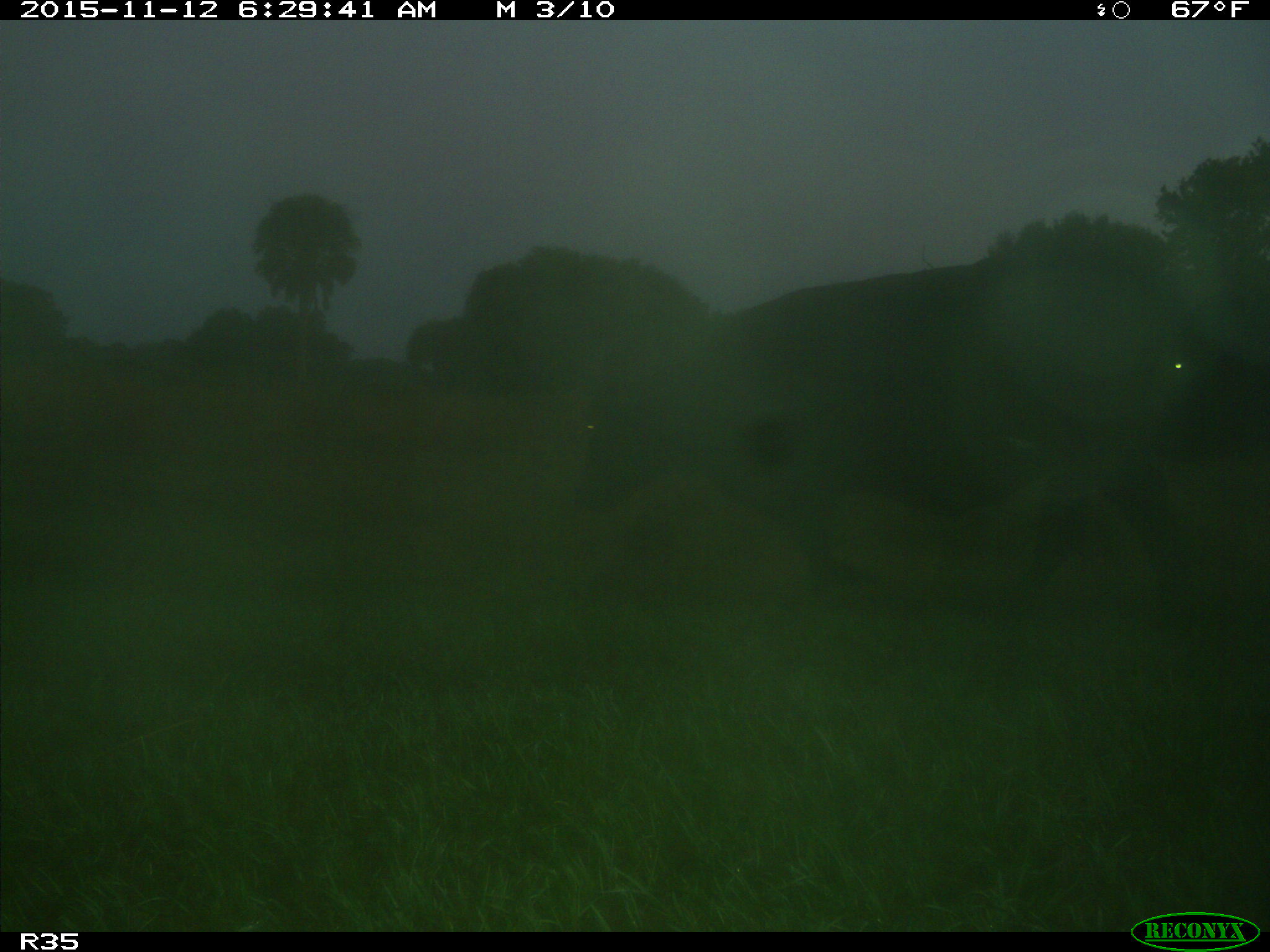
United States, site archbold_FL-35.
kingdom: Animalia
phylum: Chordata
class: Mammalia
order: Artiodactyla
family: Bovidae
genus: Bos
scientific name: Bos taurus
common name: domestic cow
Bos taurus (domestic cow).